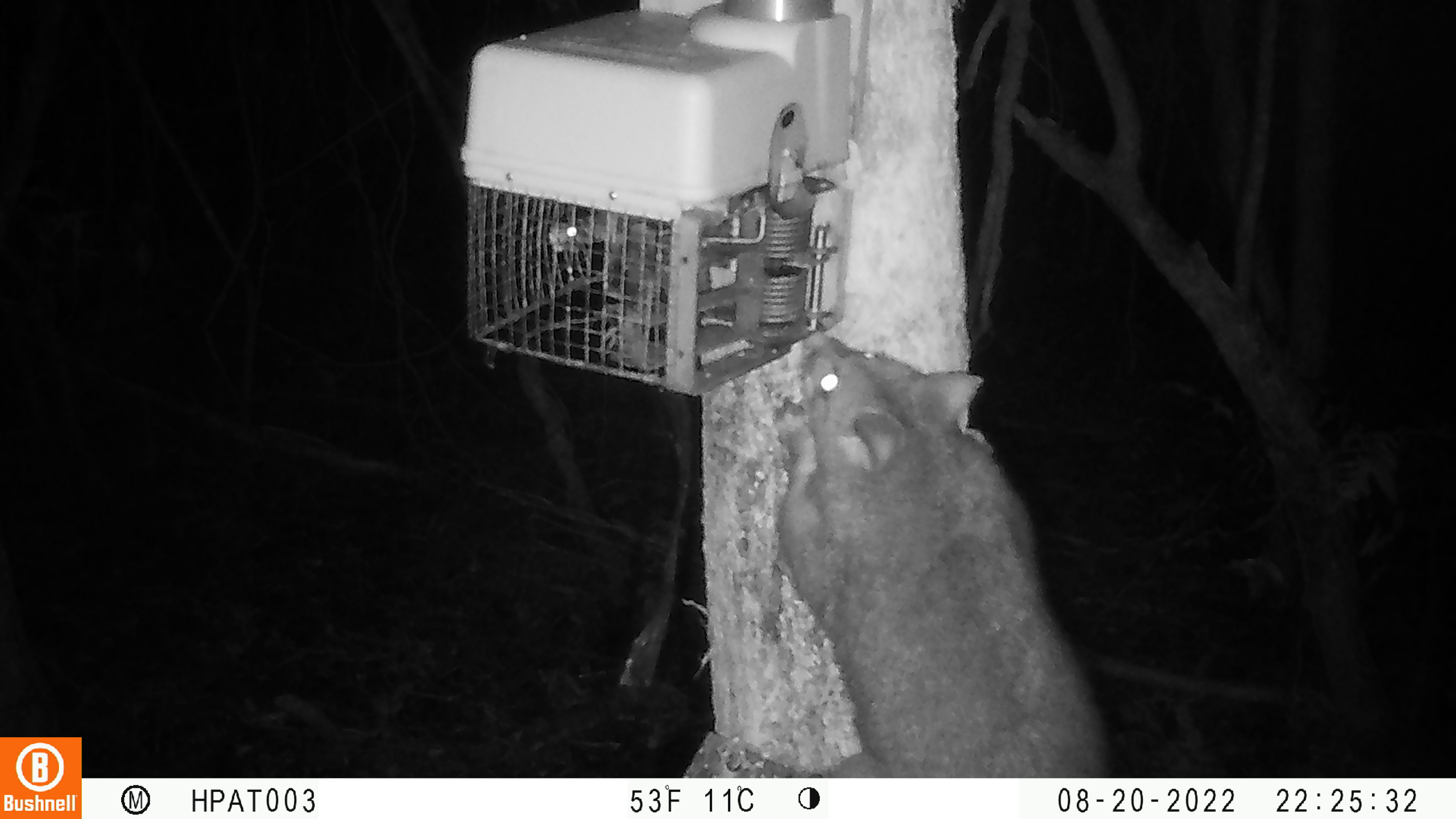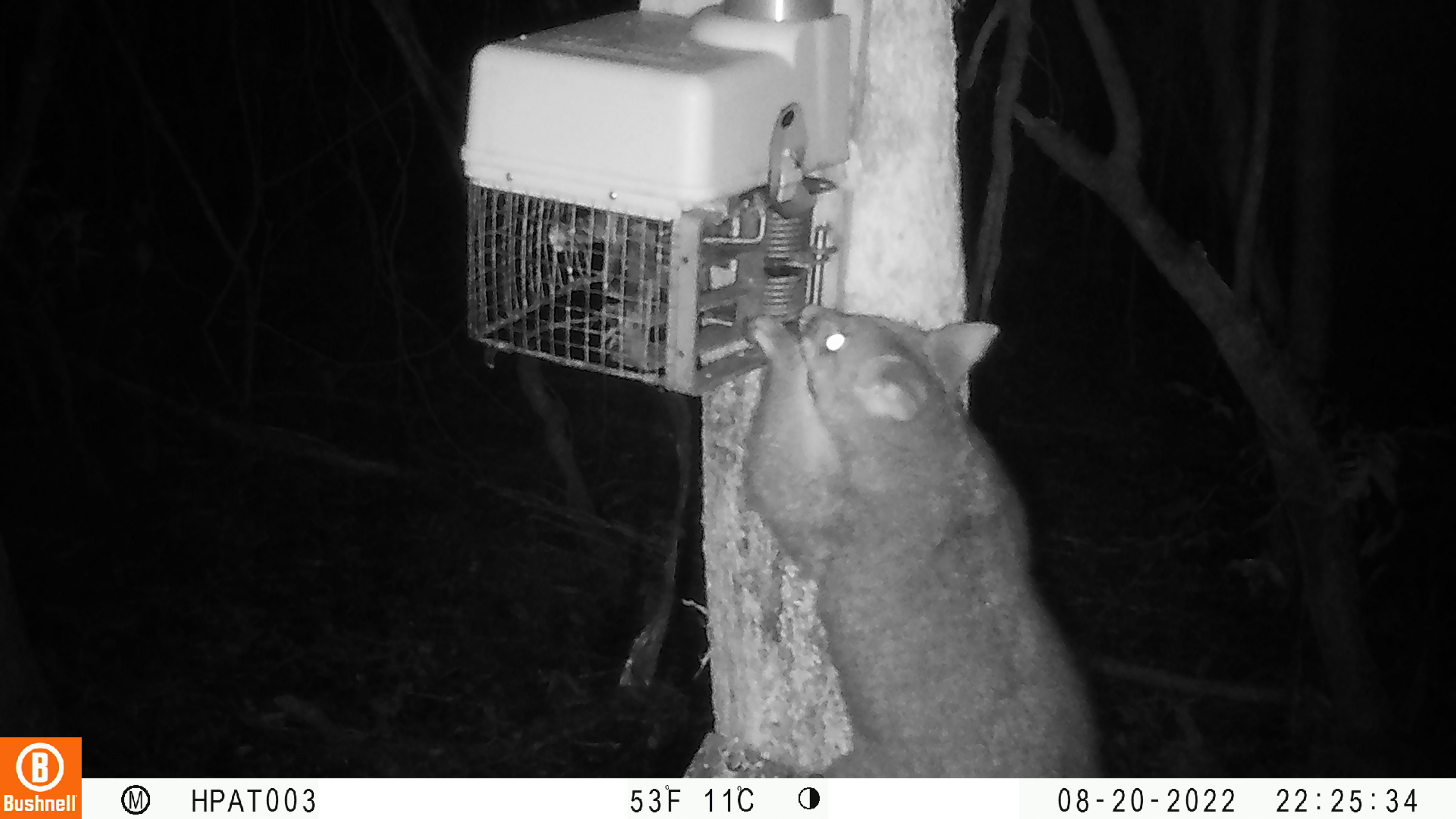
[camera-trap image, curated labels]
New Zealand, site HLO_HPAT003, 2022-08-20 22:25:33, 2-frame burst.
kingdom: Animalia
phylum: Chordata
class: Mammalia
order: Diprotodontia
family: Phalangeridae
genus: Trichosurus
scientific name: Trichosurus vulpecula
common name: common brushtail possum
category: possum